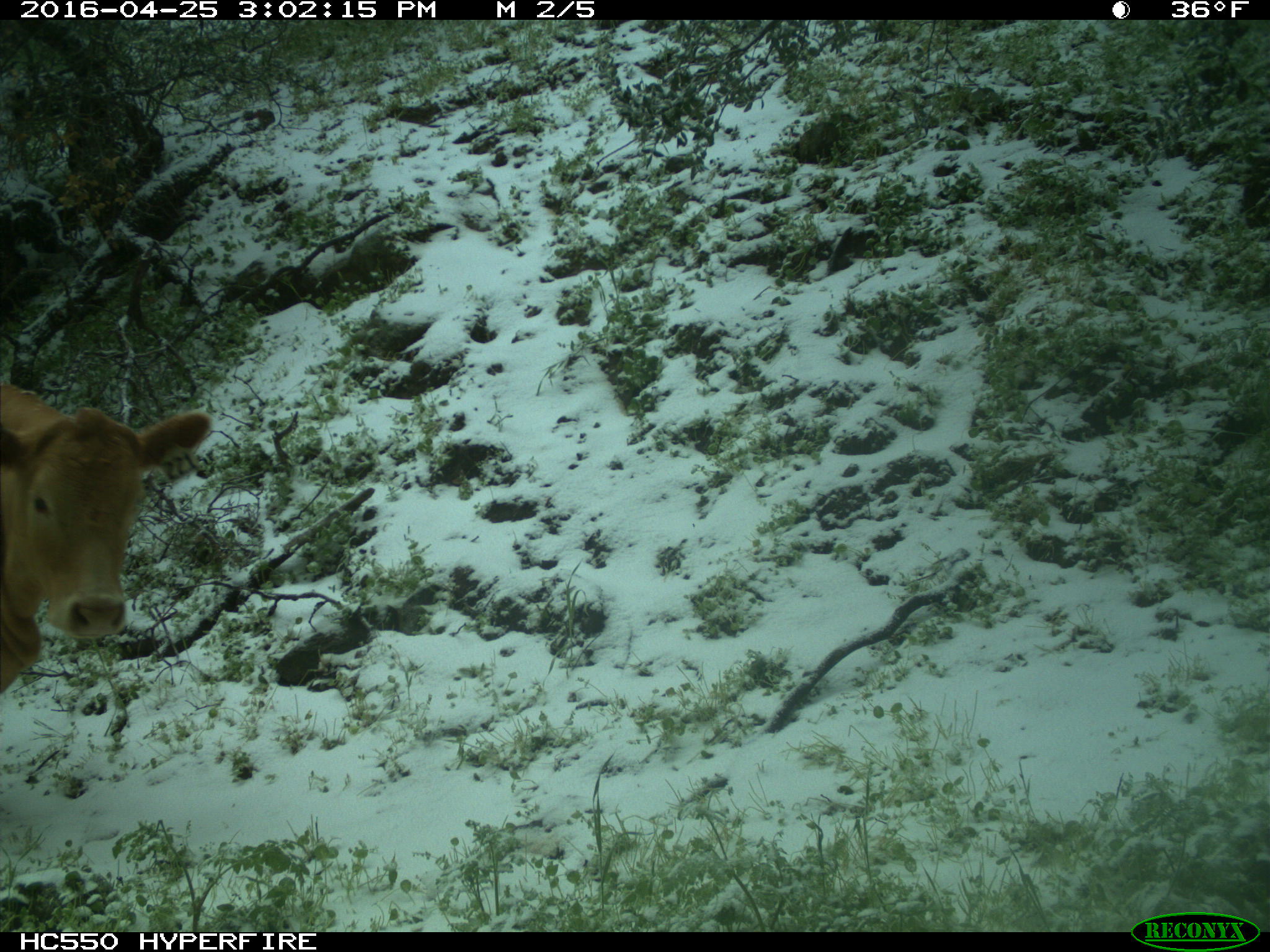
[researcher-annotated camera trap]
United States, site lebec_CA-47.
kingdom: Animalia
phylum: Chordata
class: Mammalia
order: Artiodactyla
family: Bovidae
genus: Bos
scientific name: Bos taurus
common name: domestic cow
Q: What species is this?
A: Bos taurus (domestic cow).